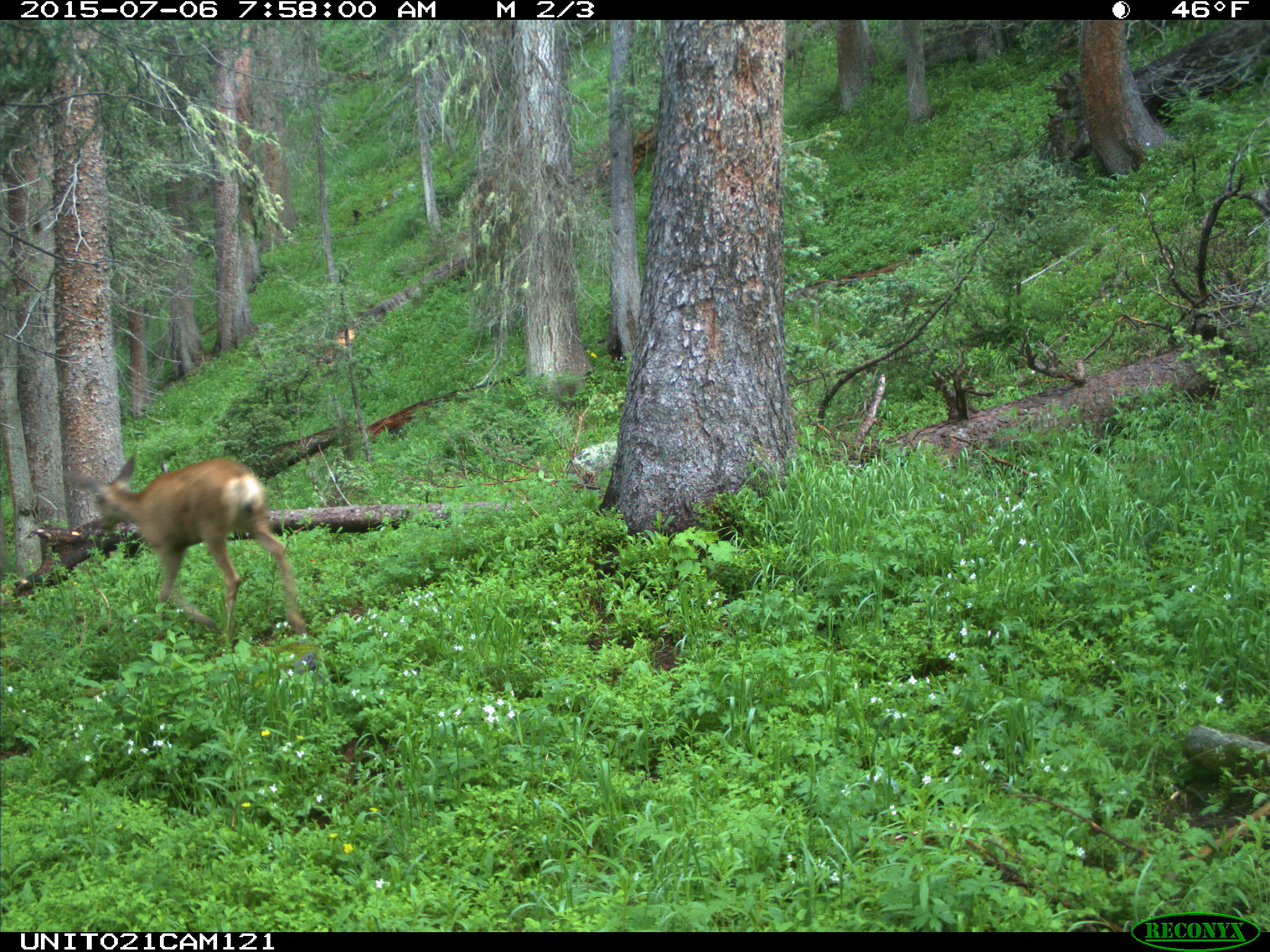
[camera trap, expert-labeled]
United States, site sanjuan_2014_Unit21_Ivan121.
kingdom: Animalia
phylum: Chordata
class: Mammalia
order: Artiodactyla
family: Cervidae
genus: Odocoileus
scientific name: Odocoileus hemionus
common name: mule deer